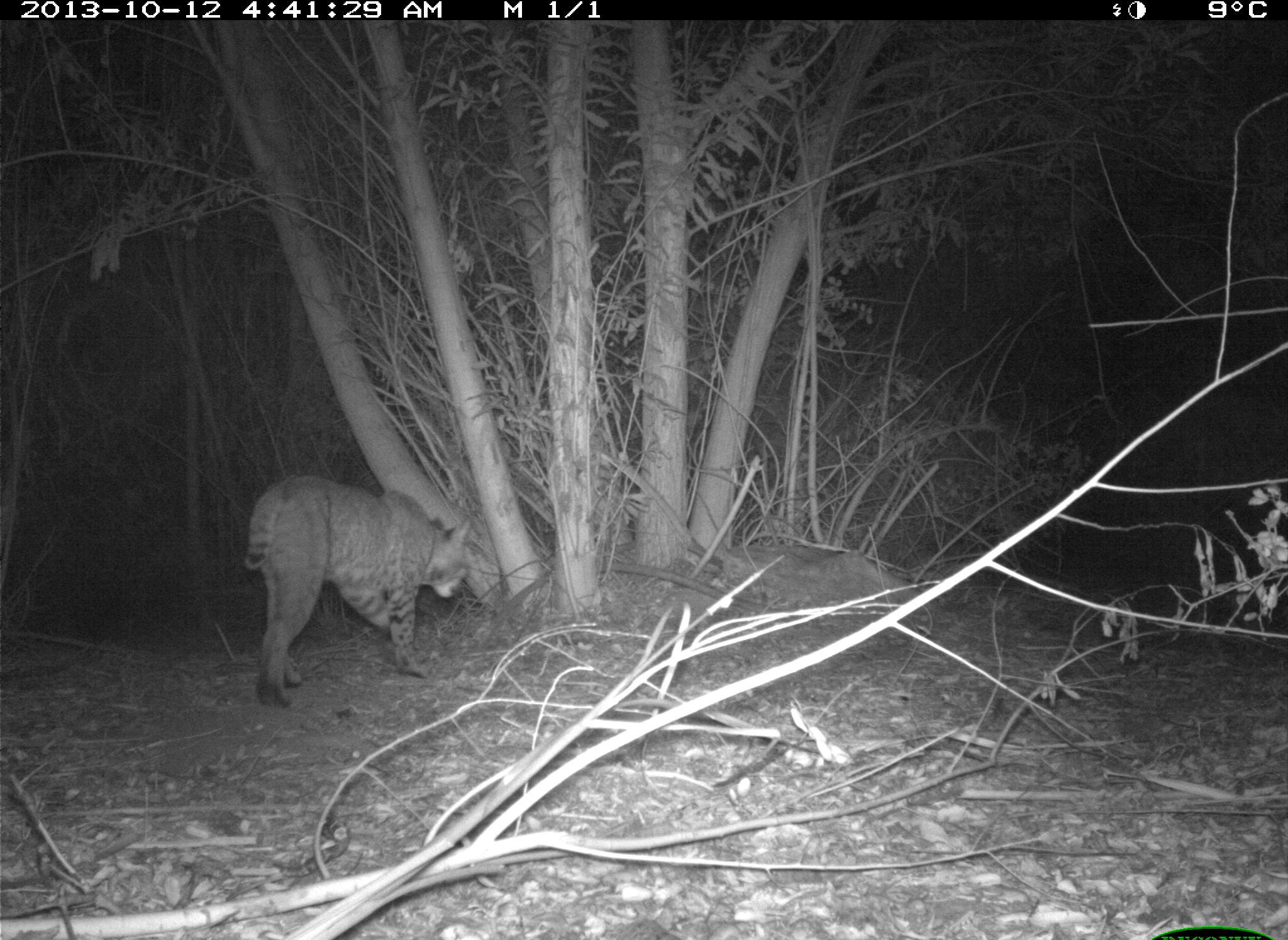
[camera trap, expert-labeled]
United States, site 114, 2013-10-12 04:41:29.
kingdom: Animalia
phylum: Chordata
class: Mammalia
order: Carnivora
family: Felidae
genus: Lynx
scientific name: Lynx rufus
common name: bobcat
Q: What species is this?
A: Bobcat (Lynx rufus).